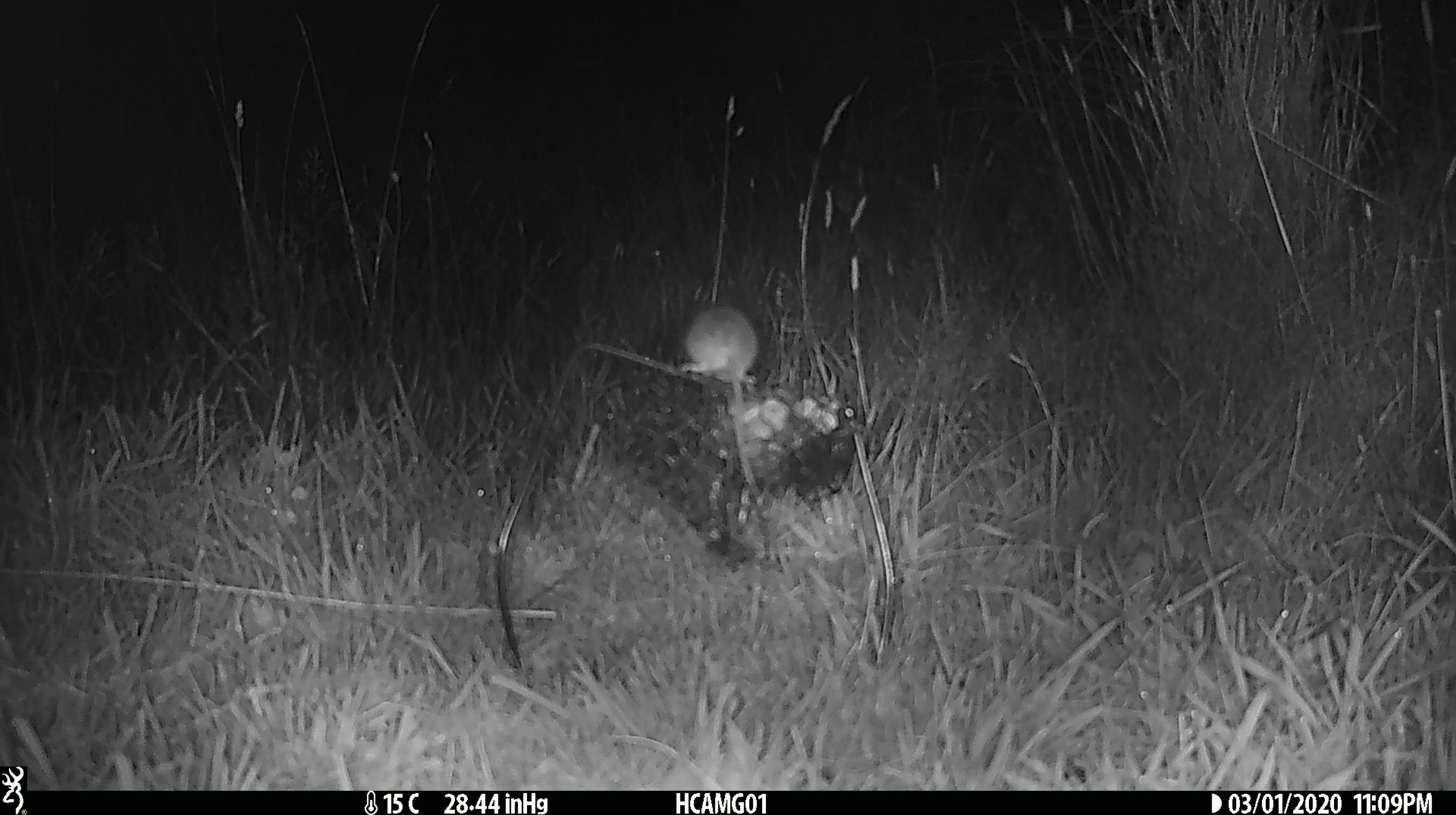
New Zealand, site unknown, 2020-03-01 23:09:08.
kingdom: Animalia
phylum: Chordata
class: Mammalia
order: Rodentia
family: Muridae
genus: Mus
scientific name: Mus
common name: mouse